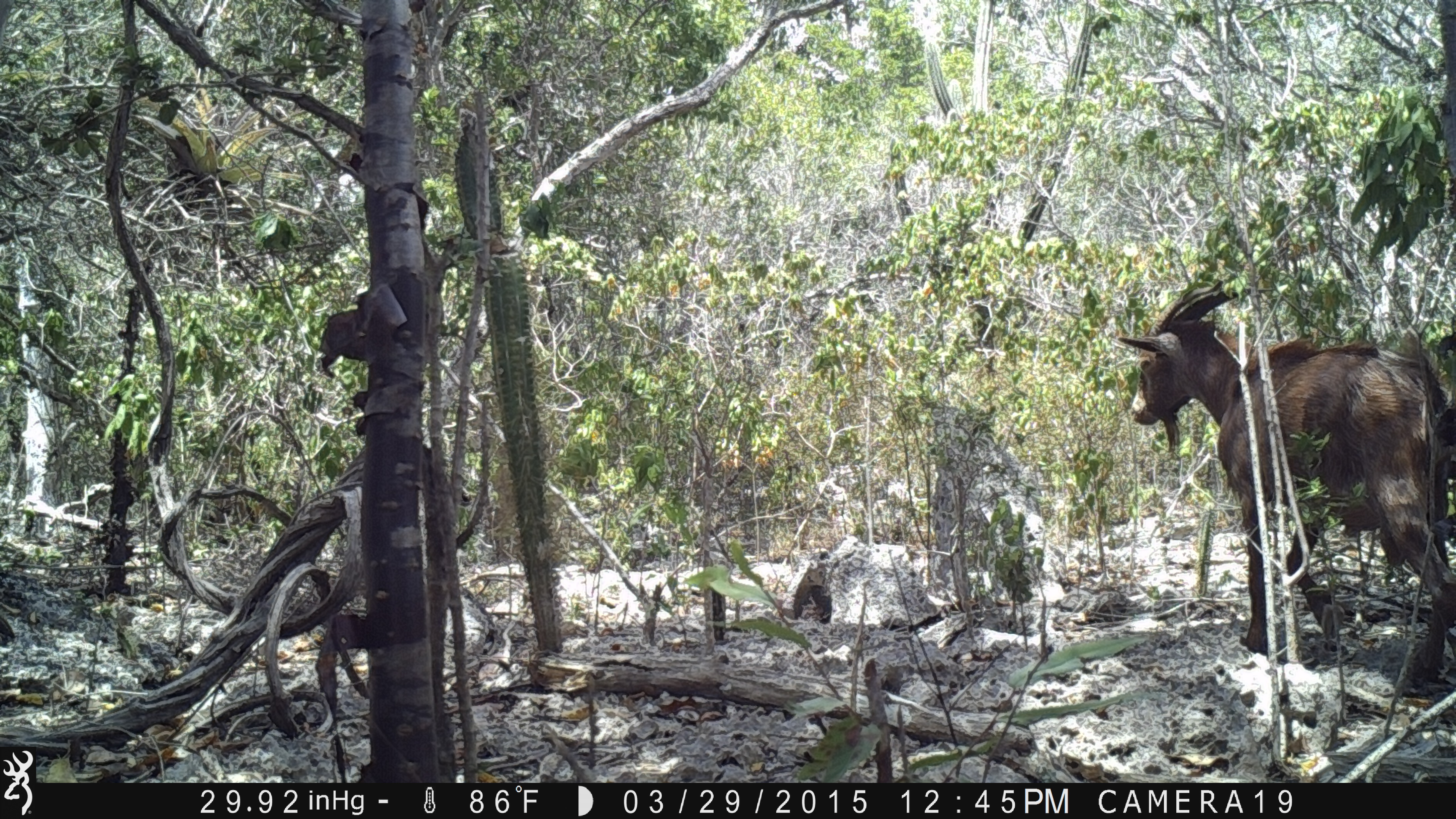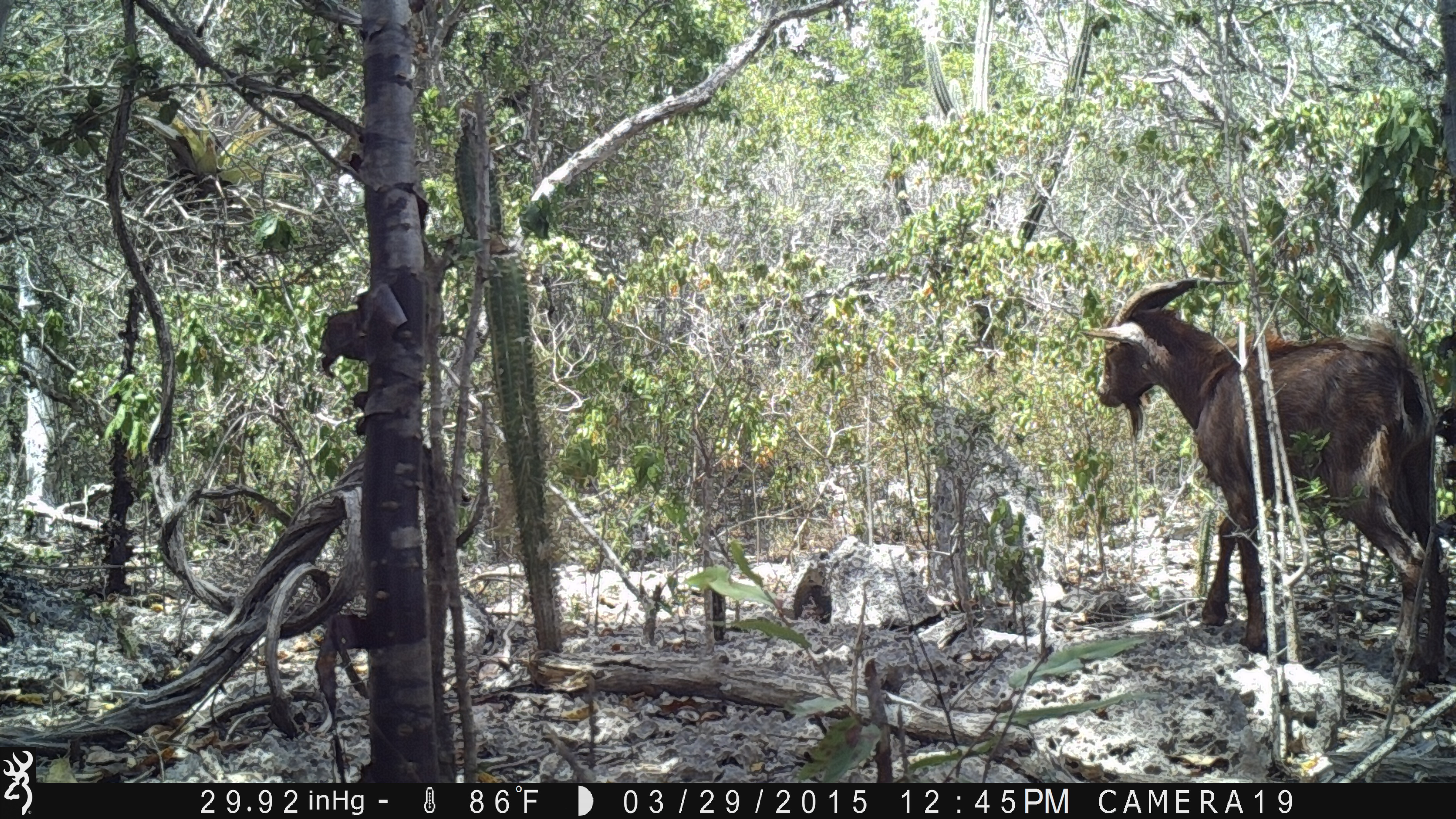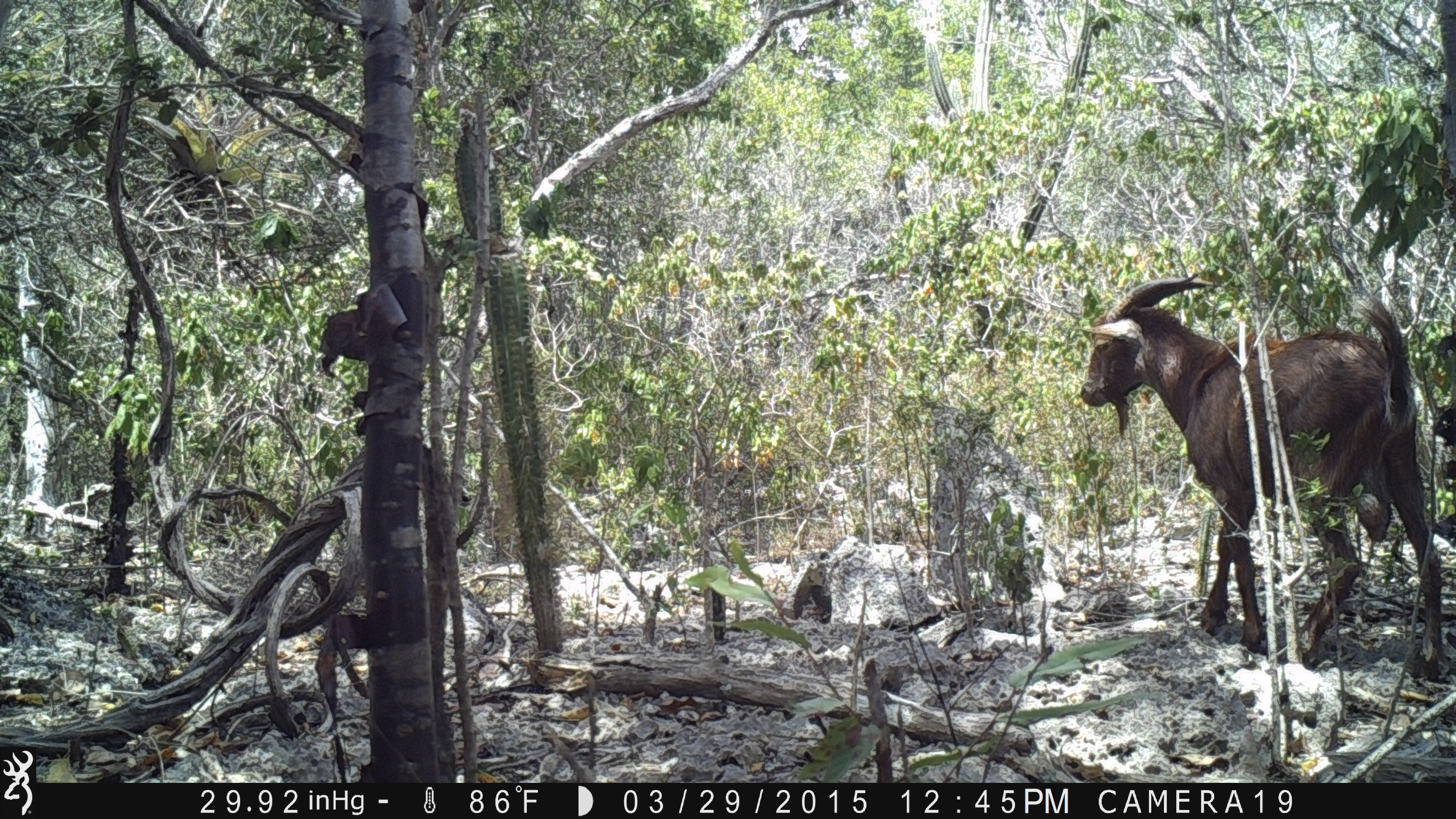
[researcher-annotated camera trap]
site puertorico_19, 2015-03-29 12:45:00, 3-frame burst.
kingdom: Animalia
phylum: Chordata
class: Mammalia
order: Artiodactyla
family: Bovidae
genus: Capra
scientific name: Capra hircus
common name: goat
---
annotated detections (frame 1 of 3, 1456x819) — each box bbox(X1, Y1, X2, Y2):
goat: bbox(1118, 278, 1453, 664)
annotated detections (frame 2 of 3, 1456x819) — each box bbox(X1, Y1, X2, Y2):
goat: bbox(1083, 275, 1447, 681)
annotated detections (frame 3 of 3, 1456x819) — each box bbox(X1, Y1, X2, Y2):
goat: bbox(1076, 277, 1456, 682)